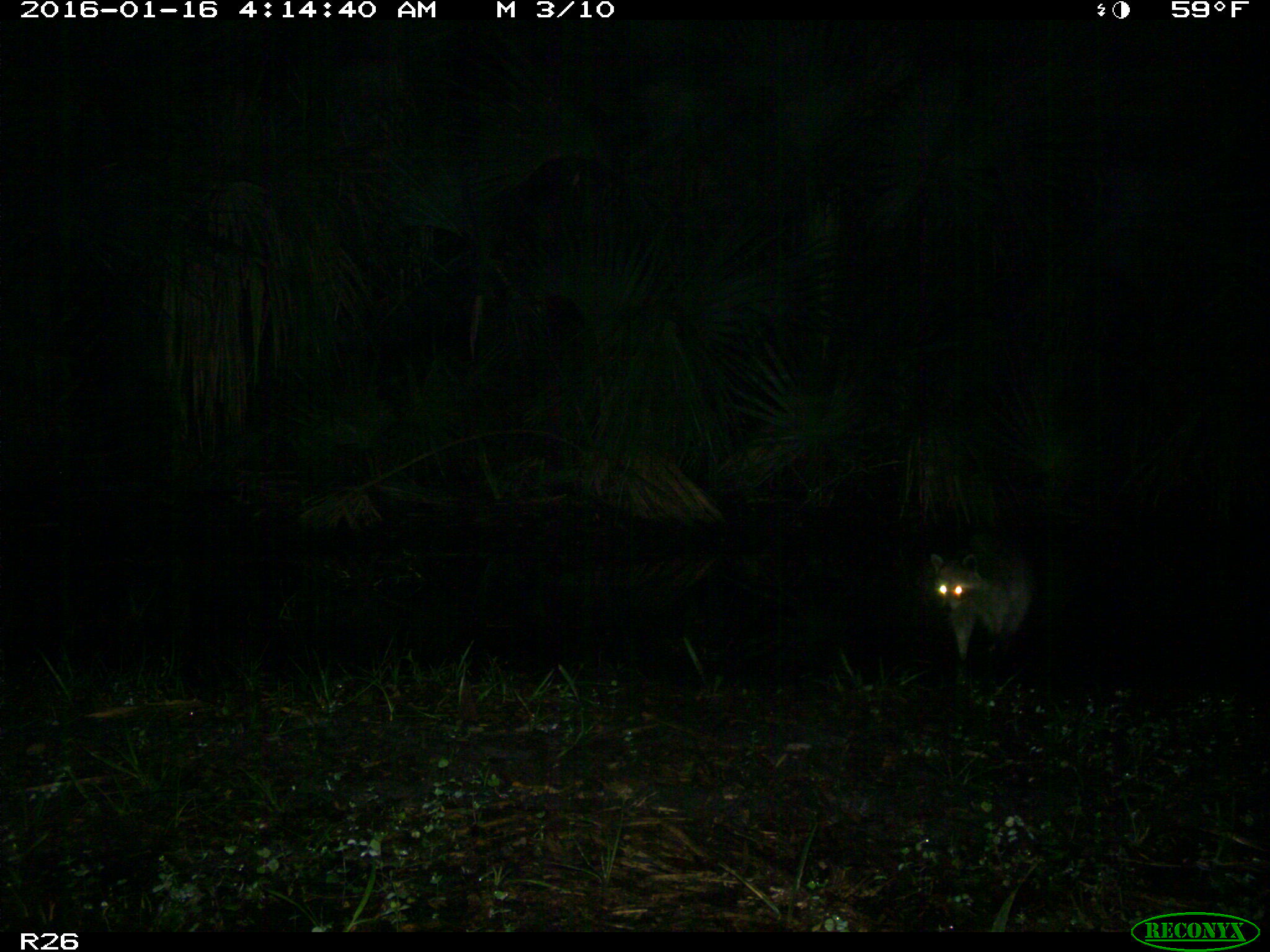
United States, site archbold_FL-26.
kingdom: Animalia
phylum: Chordata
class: Mammalia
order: Carnivora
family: Procyonidae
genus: Procyon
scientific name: Procyon lotor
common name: common raccoon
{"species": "Procyon lotor (common raccoon)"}